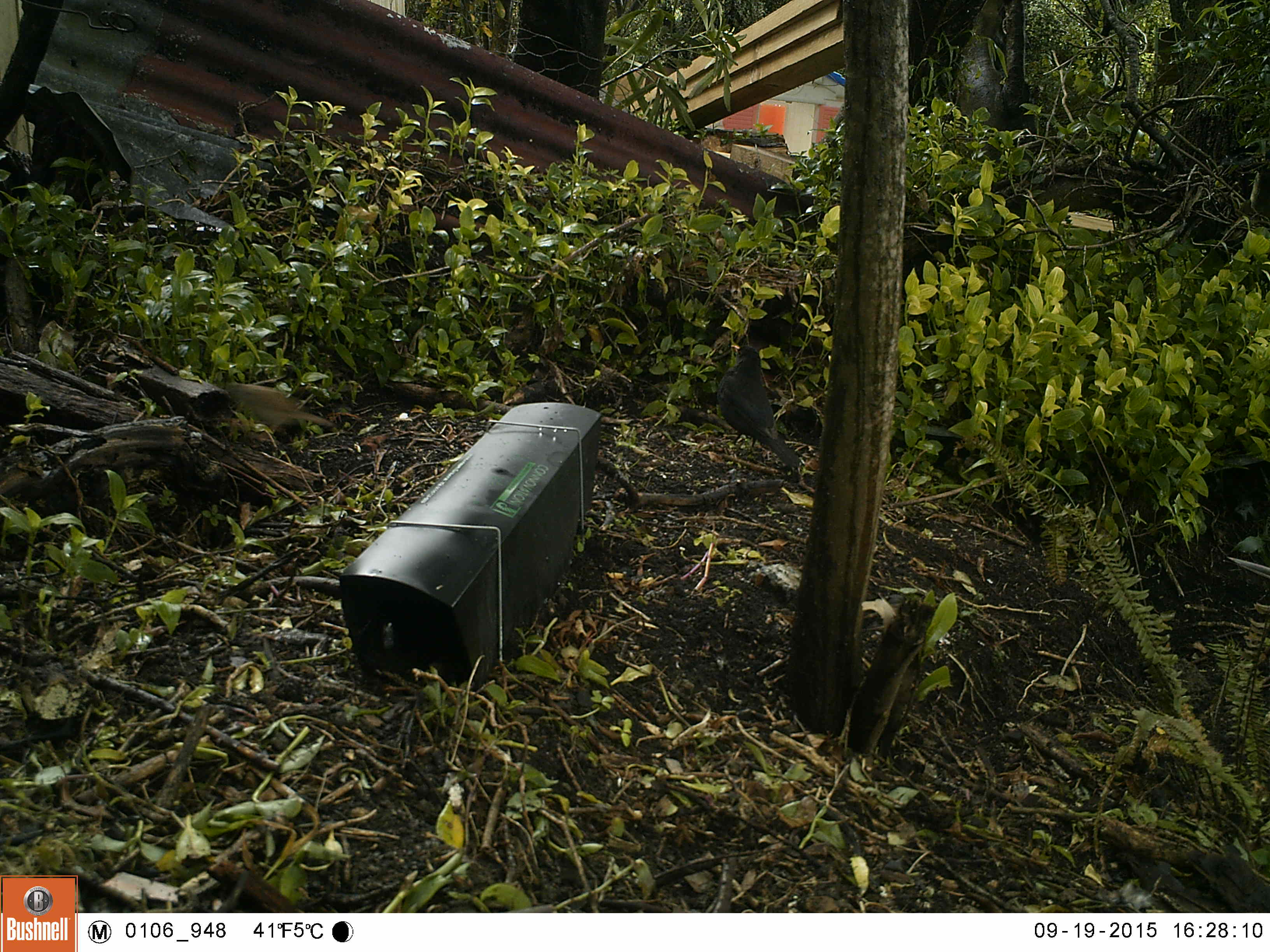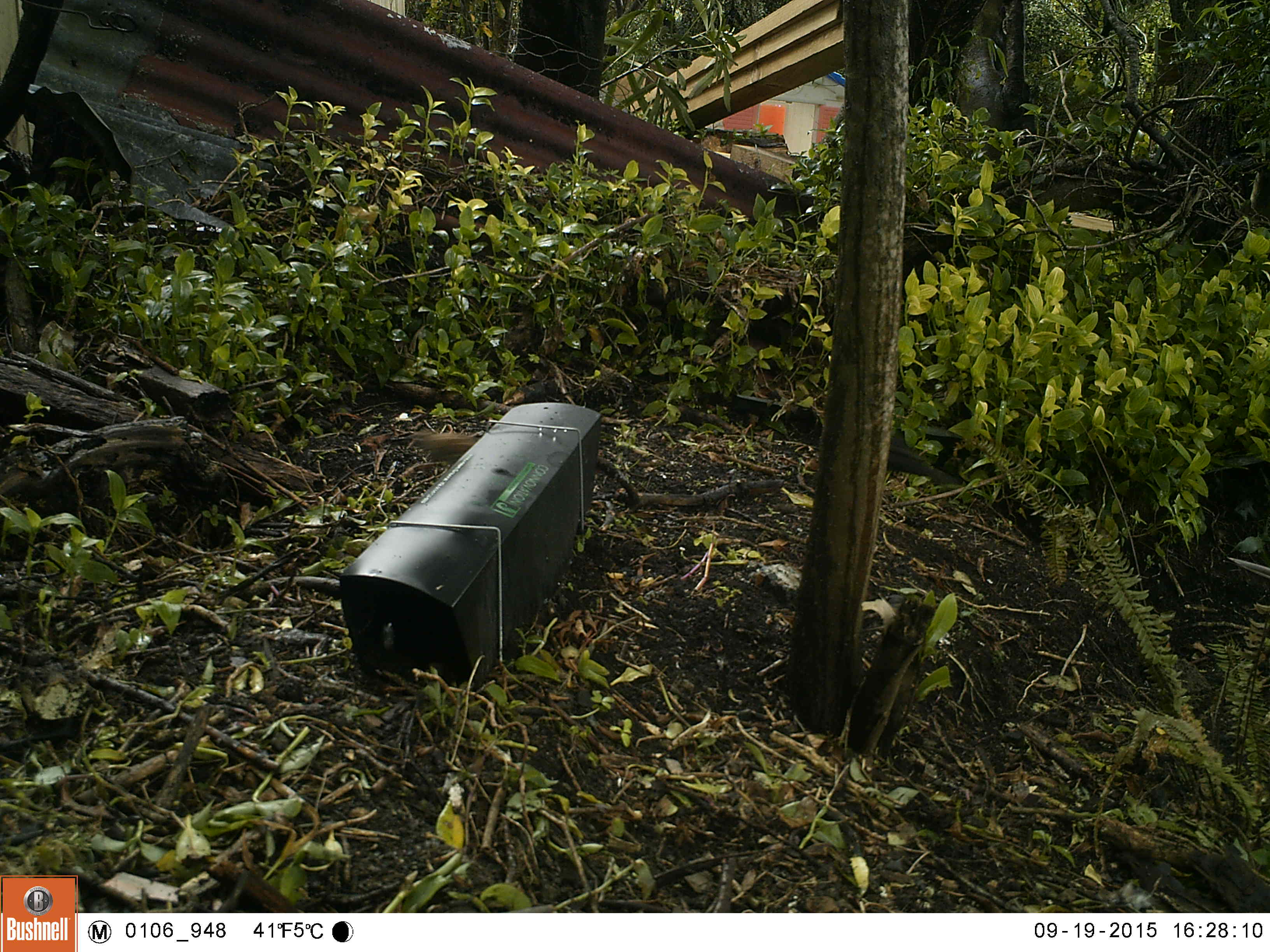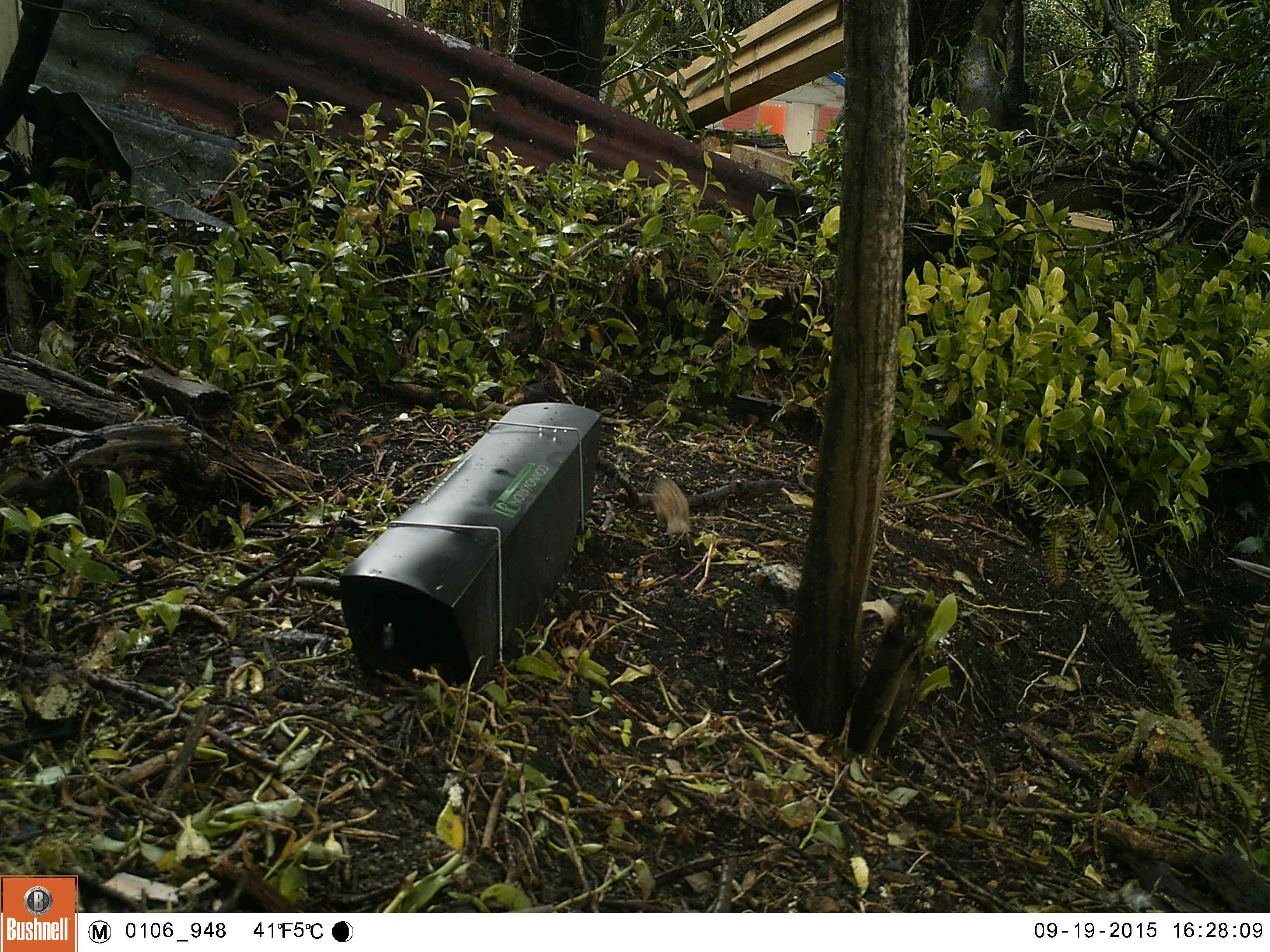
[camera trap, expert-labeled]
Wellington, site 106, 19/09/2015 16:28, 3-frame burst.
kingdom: Animalia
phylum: Chordata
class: Aves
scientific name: Aves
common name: bird